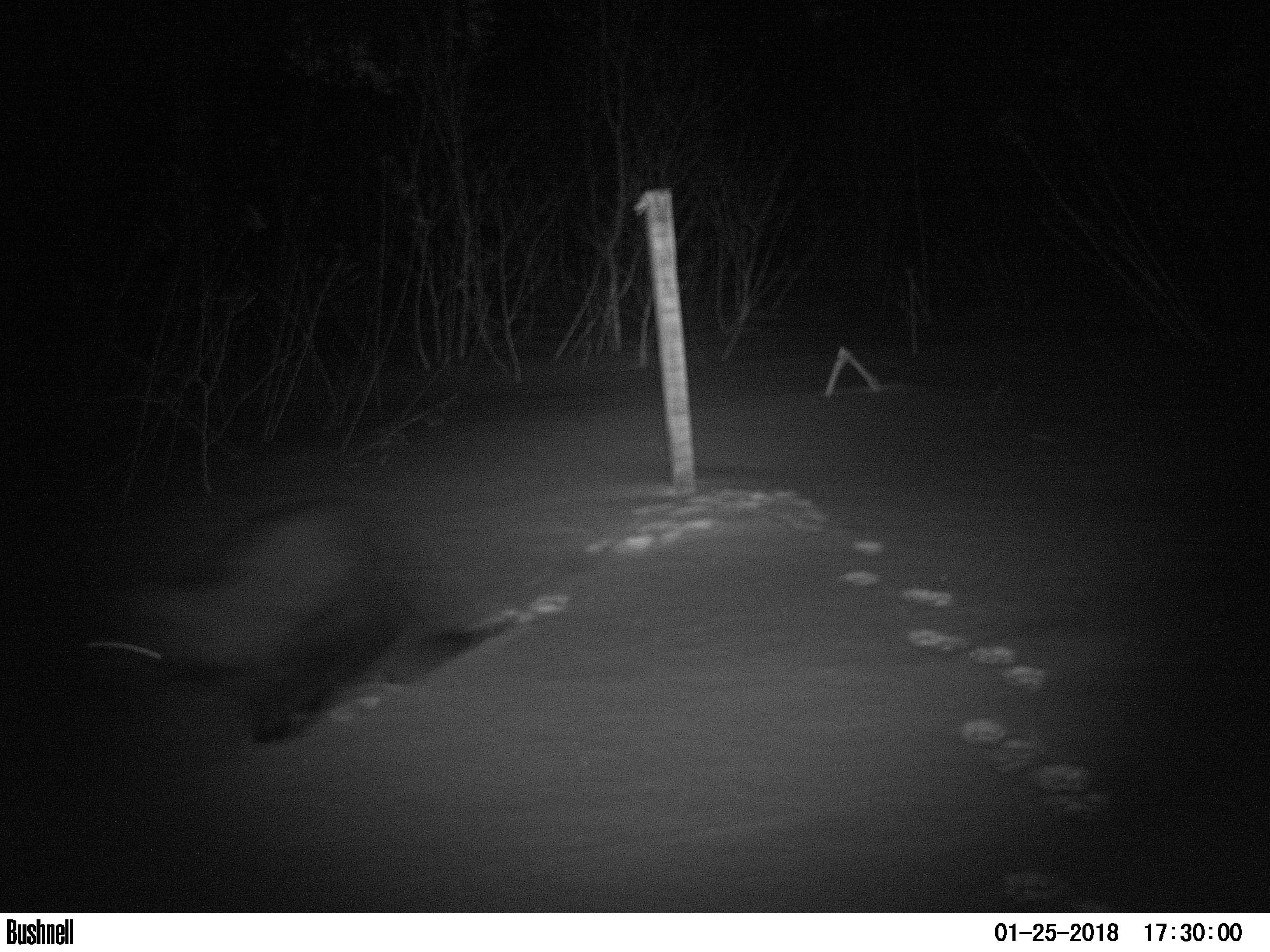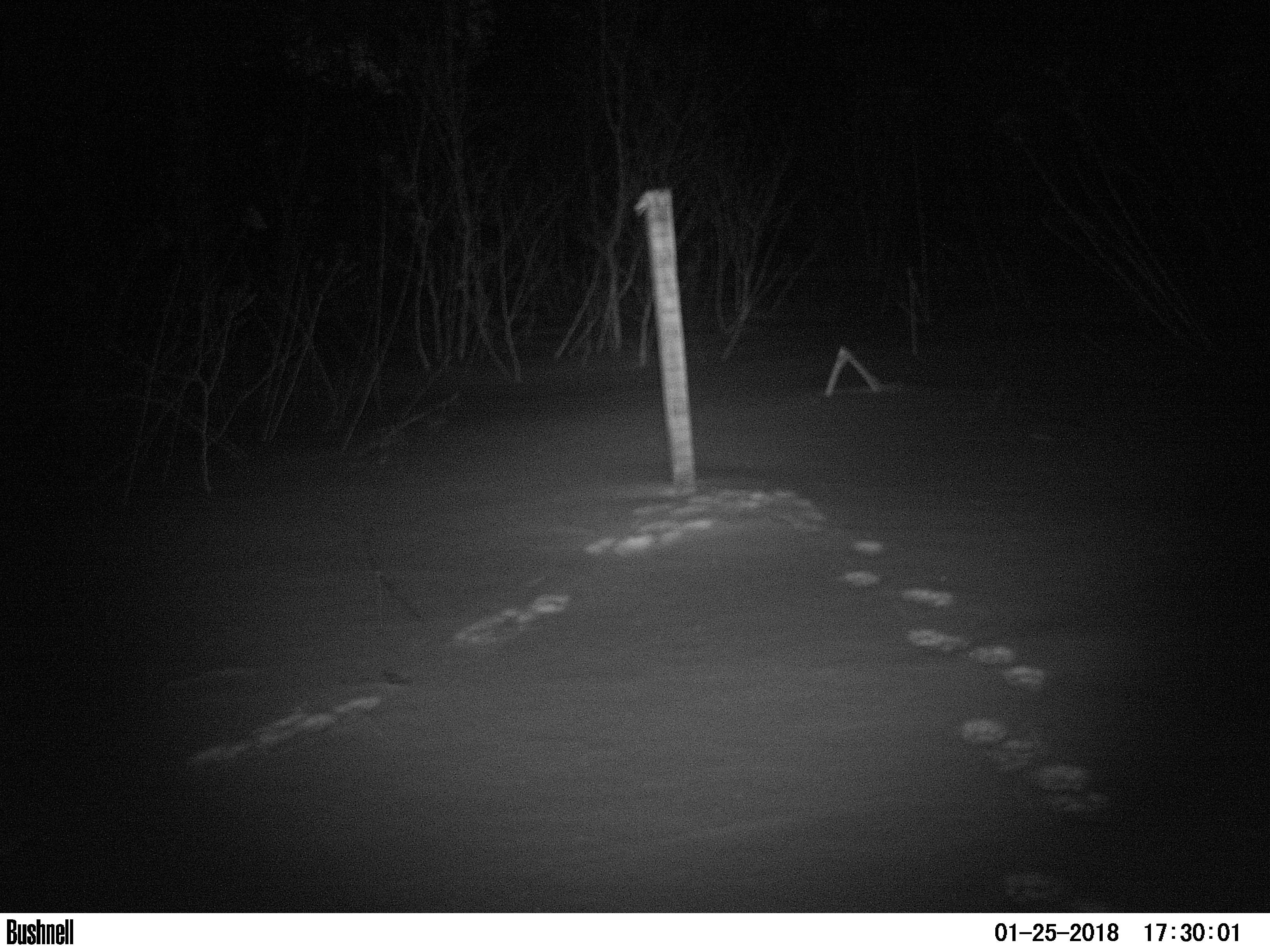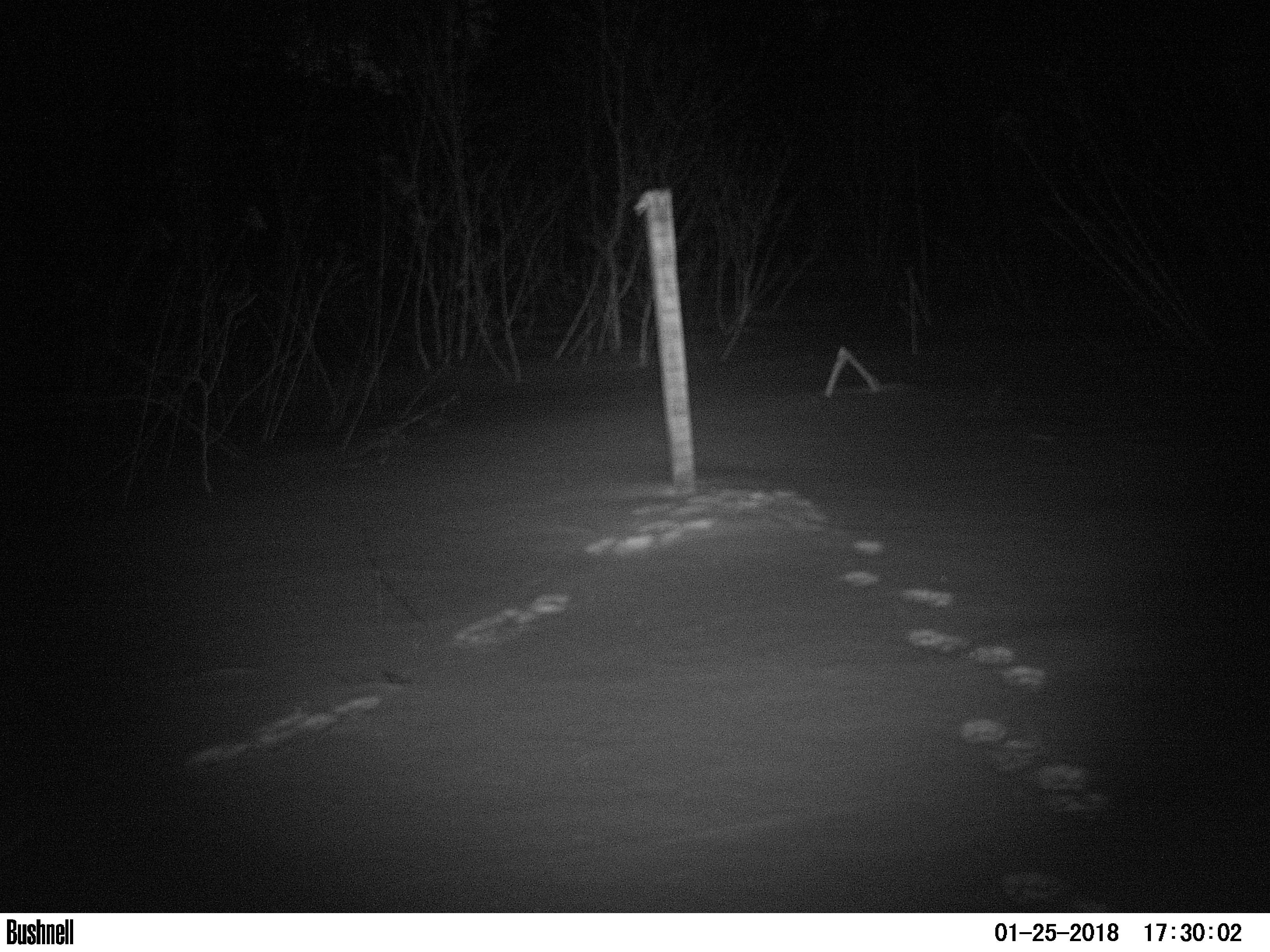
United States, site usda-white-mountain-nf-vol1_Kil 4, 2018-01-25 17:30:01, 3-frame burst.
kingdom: Animalia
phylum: Chordata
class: Mammalia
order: Carnivora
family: Mustelidae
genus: Pekania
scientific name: Pekania pennanti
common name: fisher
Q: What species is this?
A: Fisher (Pekania pennanti).